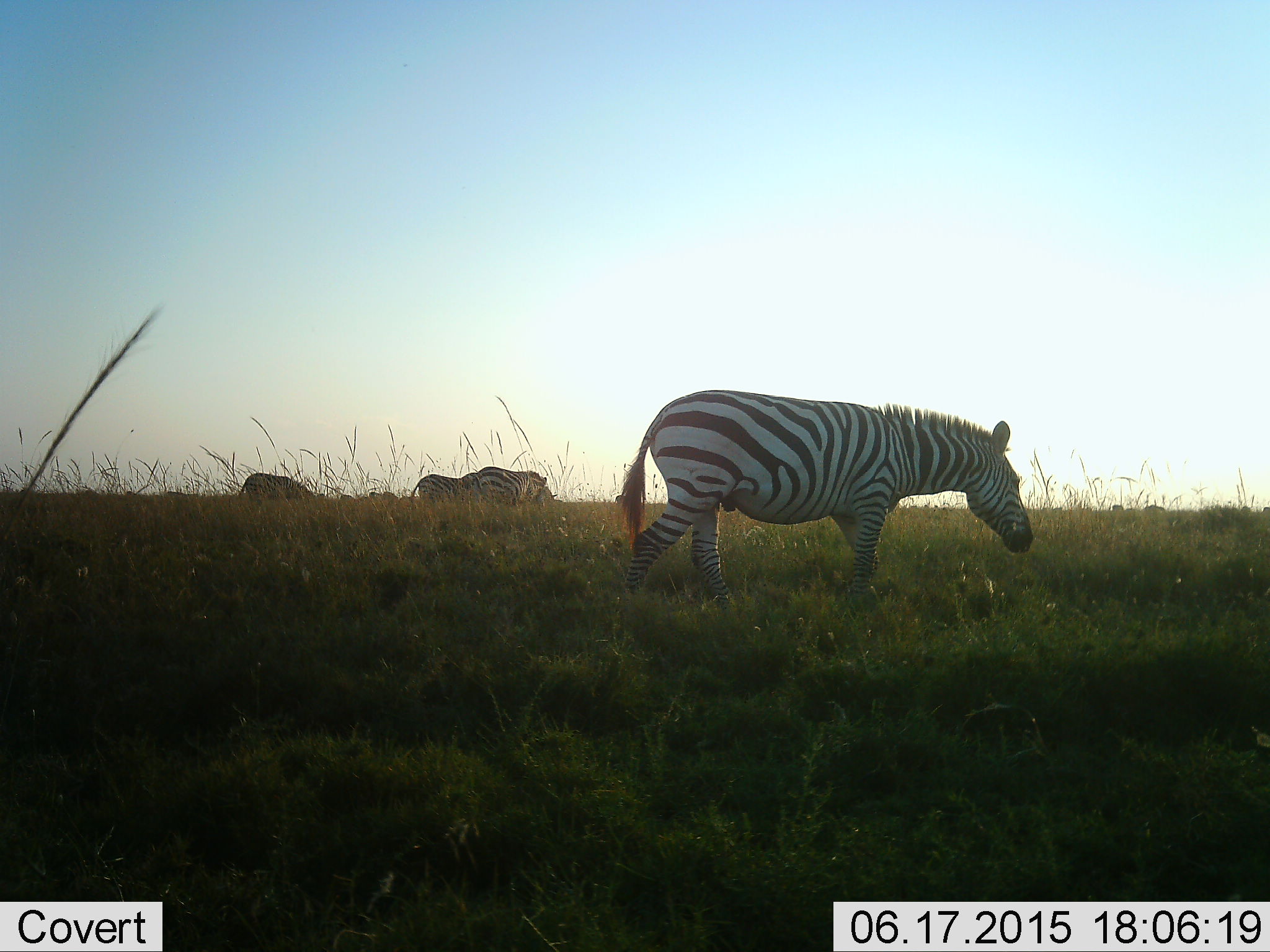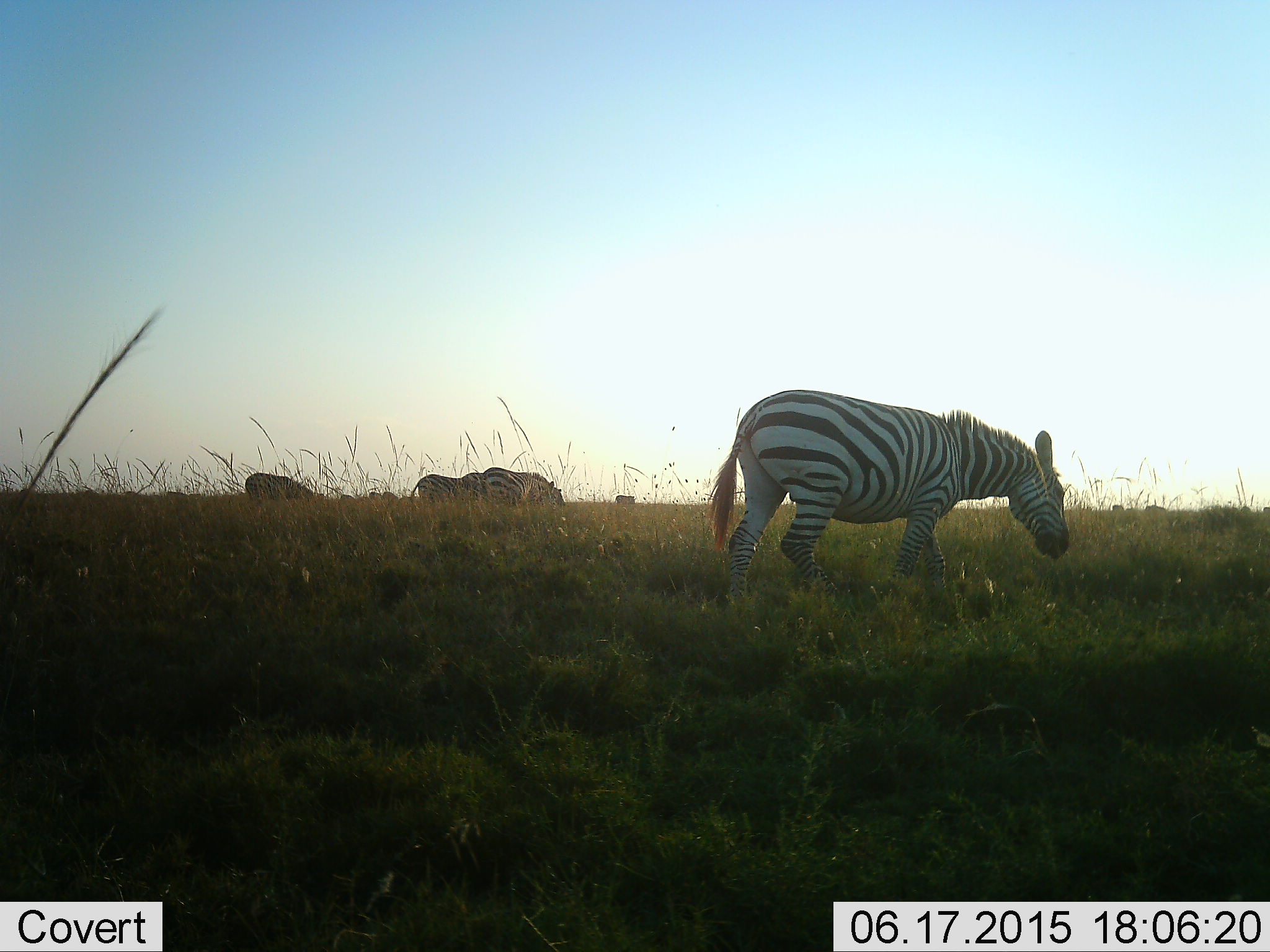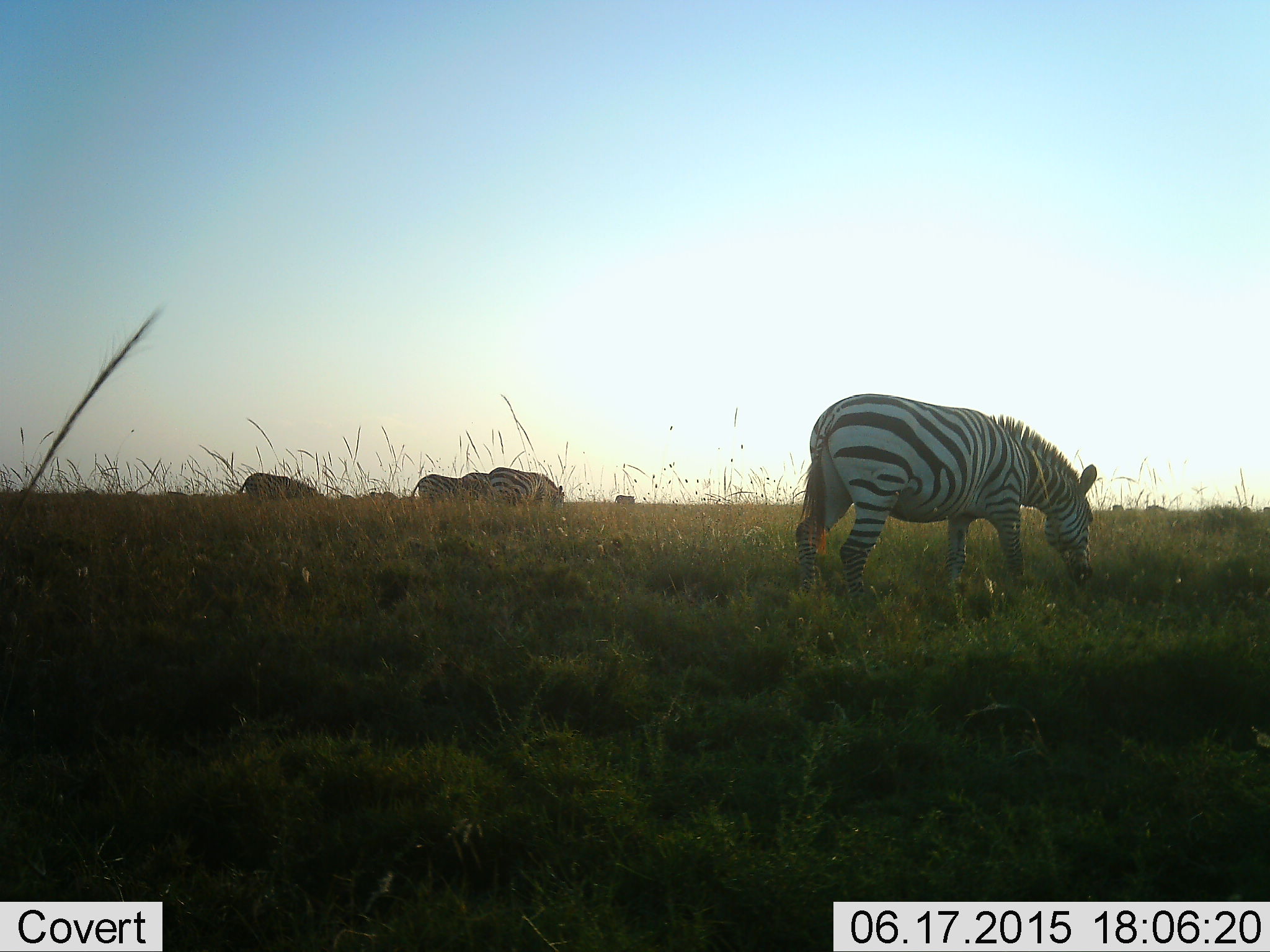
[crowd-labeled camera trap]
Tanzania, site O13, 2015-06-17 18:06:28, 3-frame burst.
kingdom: Animalia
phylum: Chordata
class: Mammalia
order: Perissodactyla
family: Equidae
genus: Equus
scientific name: Equus quagga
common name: plains zebra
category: zebra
Zebra (plains zebra) (Equus quagga), count 4. Behavior (volunteer vote fractions): standing 36%, resting 0%, moving 73%, interacting 0%. Young present (vote fraction): 0%. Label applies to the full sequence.